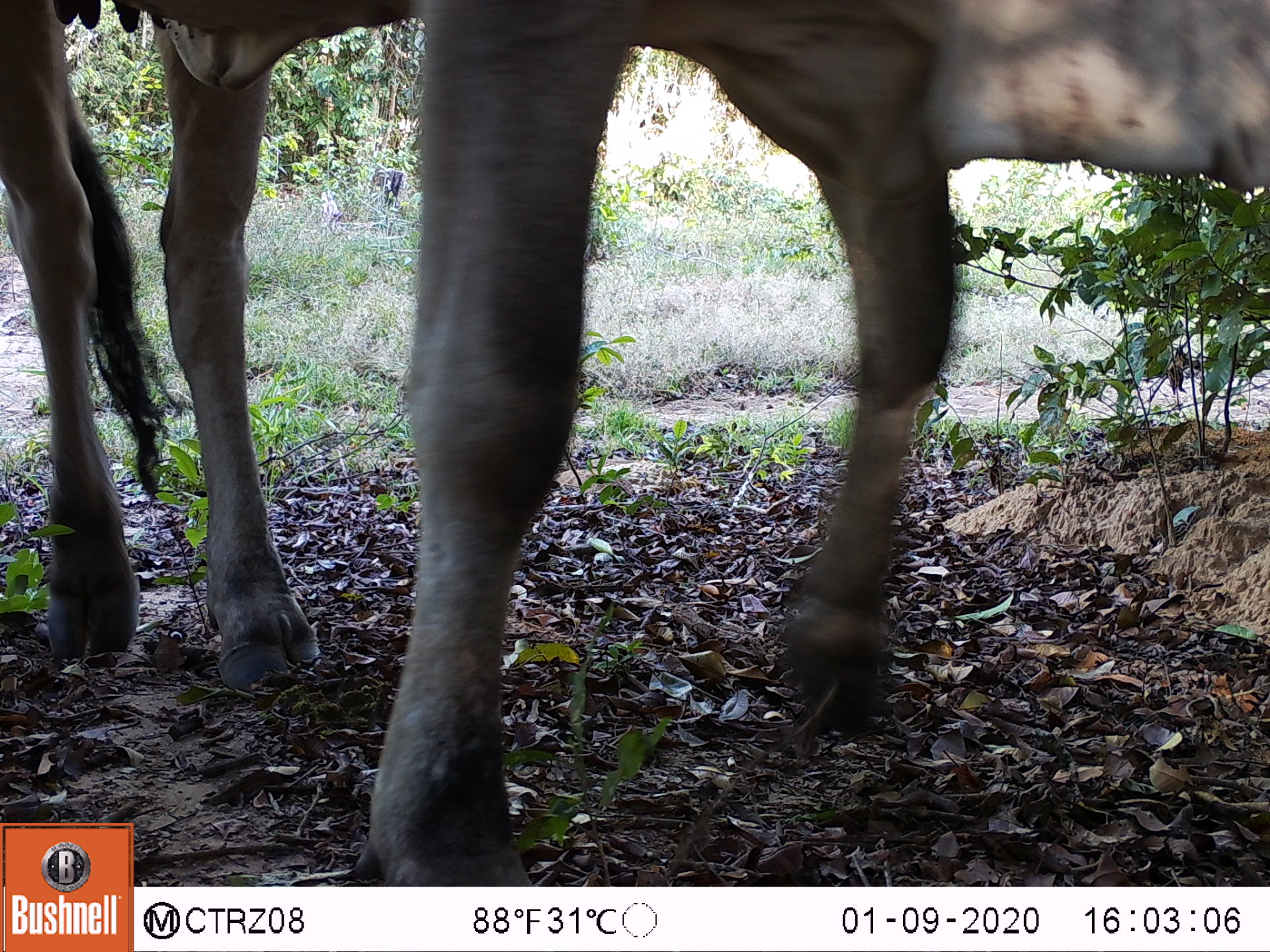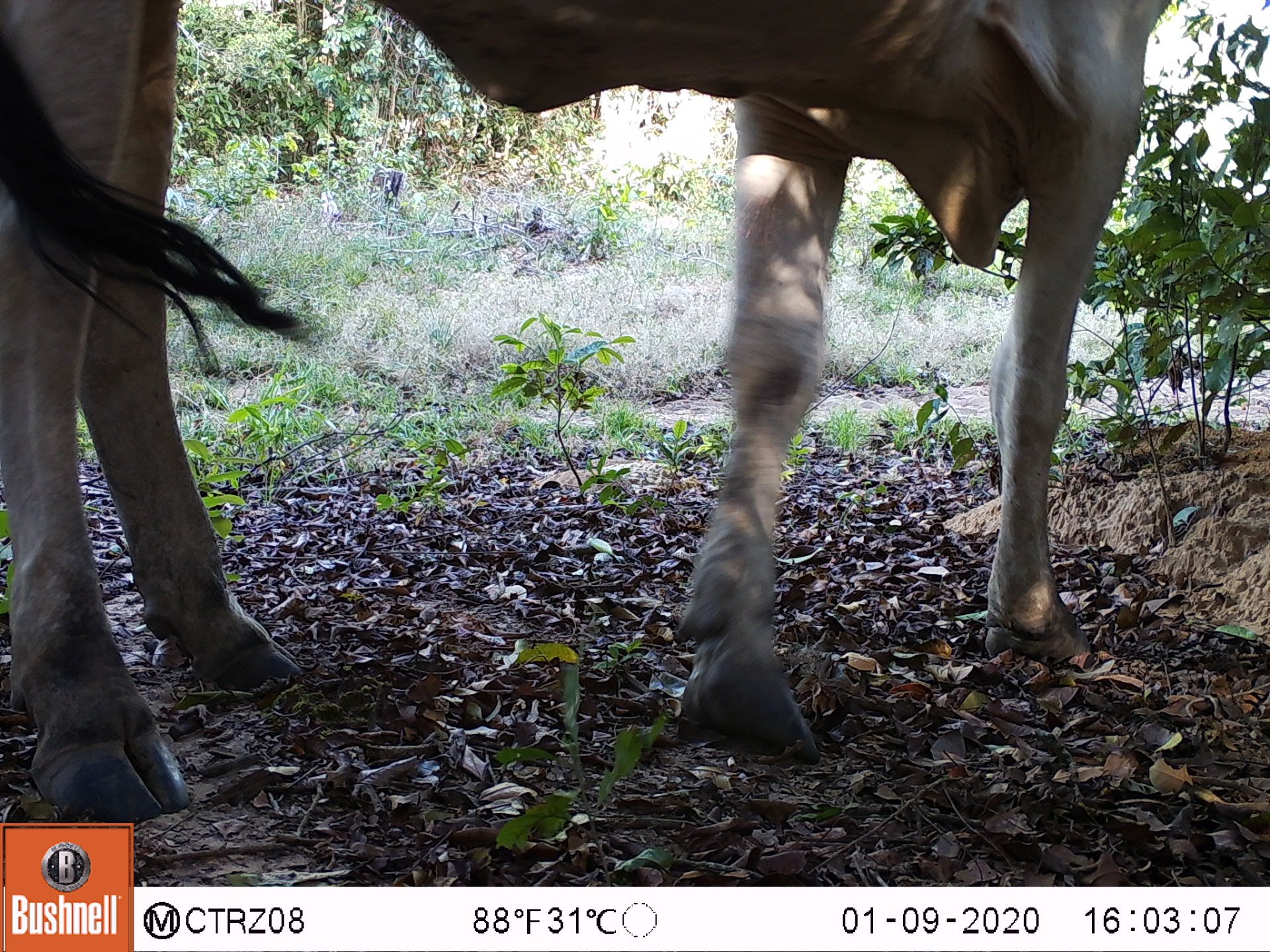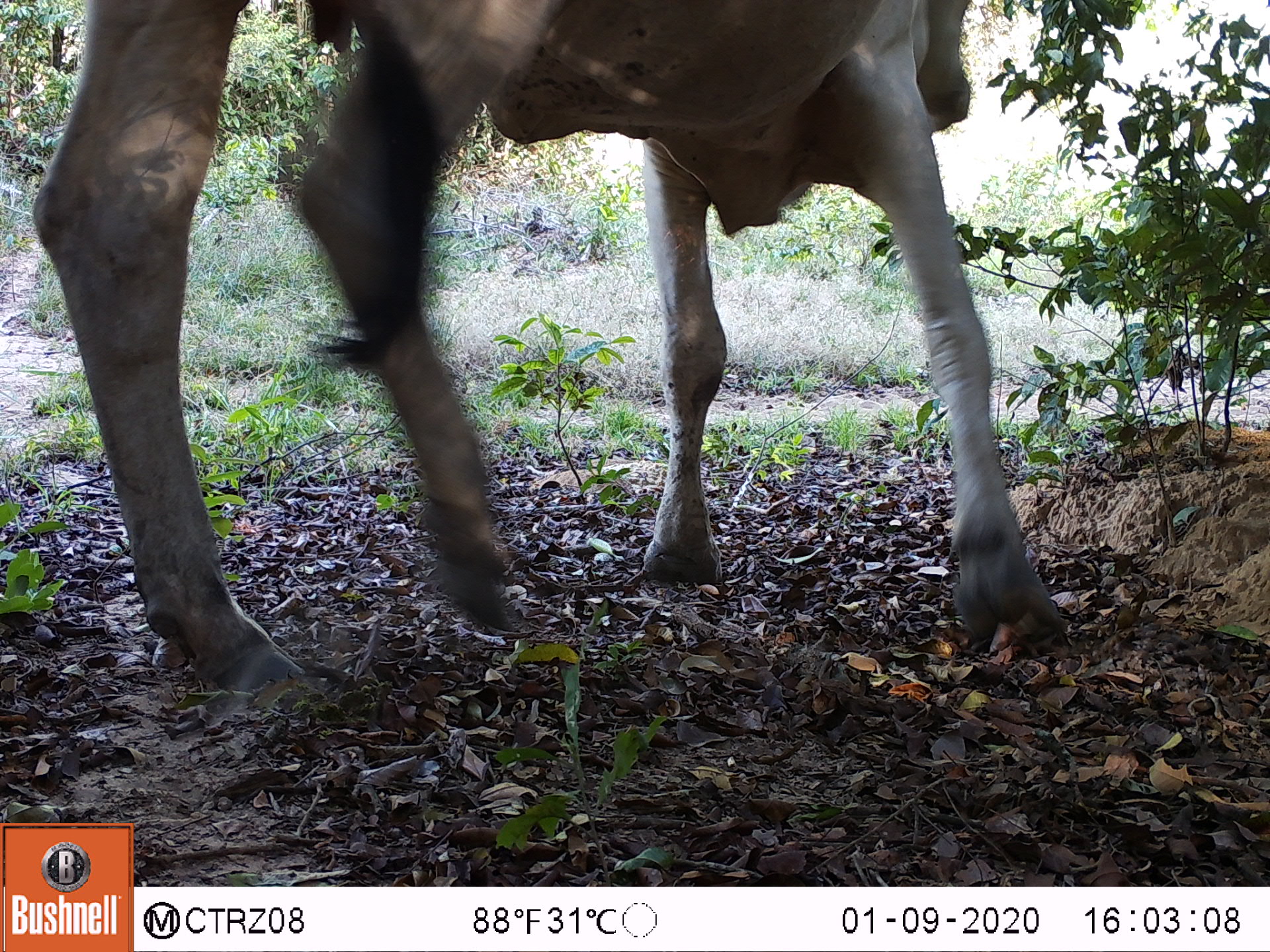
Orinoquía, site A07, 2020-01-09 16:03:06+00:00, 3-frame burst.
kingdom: Animalia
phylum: Chordata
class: Mammalia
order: Artiodactyla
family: Bovidae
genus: Bos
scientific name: Bos taurus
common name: cow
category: cattle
Cattle (cow) (Bos taurus).